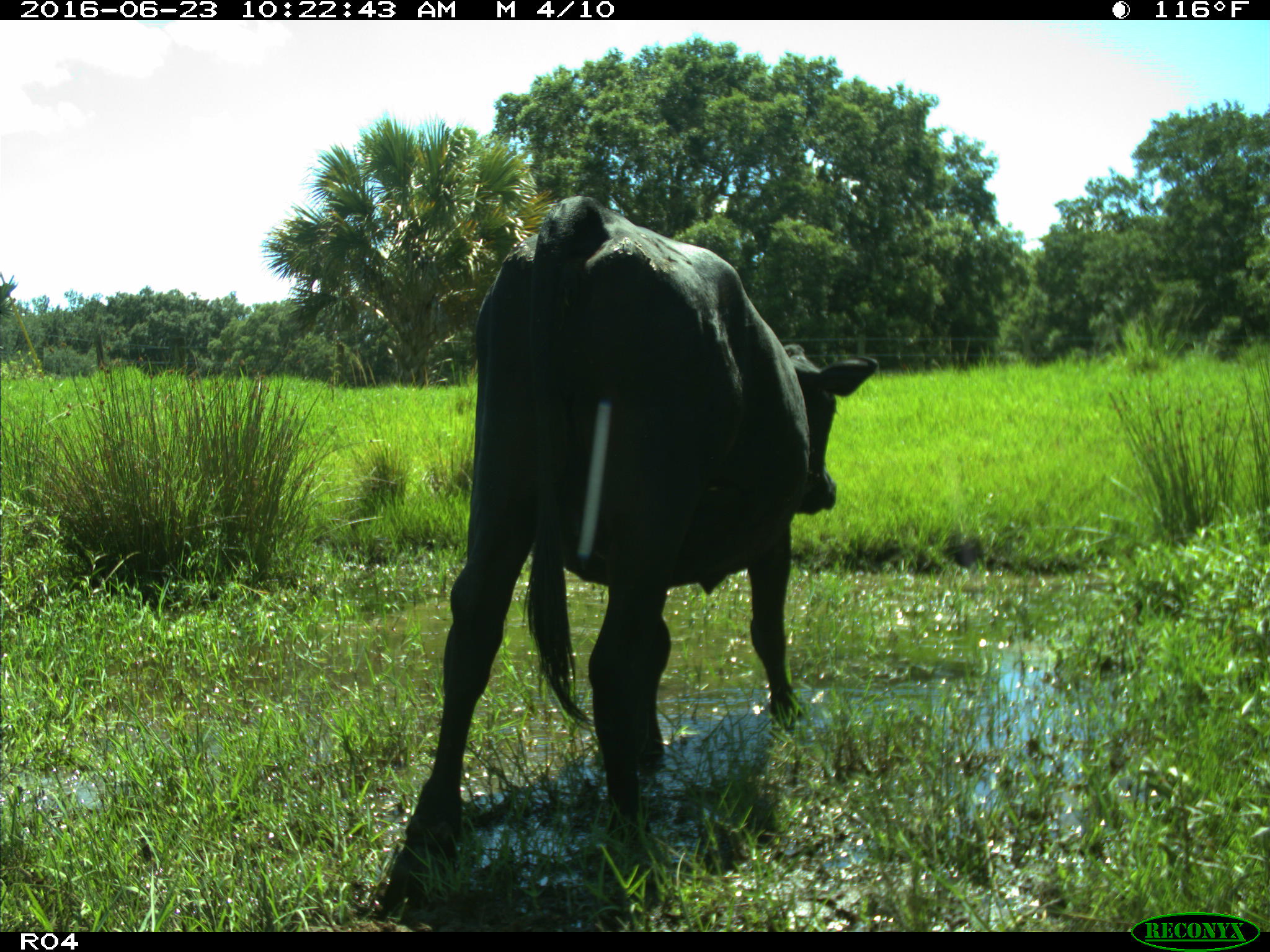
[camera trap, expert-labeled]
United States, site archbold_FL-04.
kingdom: Animalia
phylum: Chordata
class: Mammalia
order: Artiodactyla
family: Bovidae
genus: Bos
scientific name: Bos taurus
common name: domestic cow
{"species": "Bos taurus (domestic cow)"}